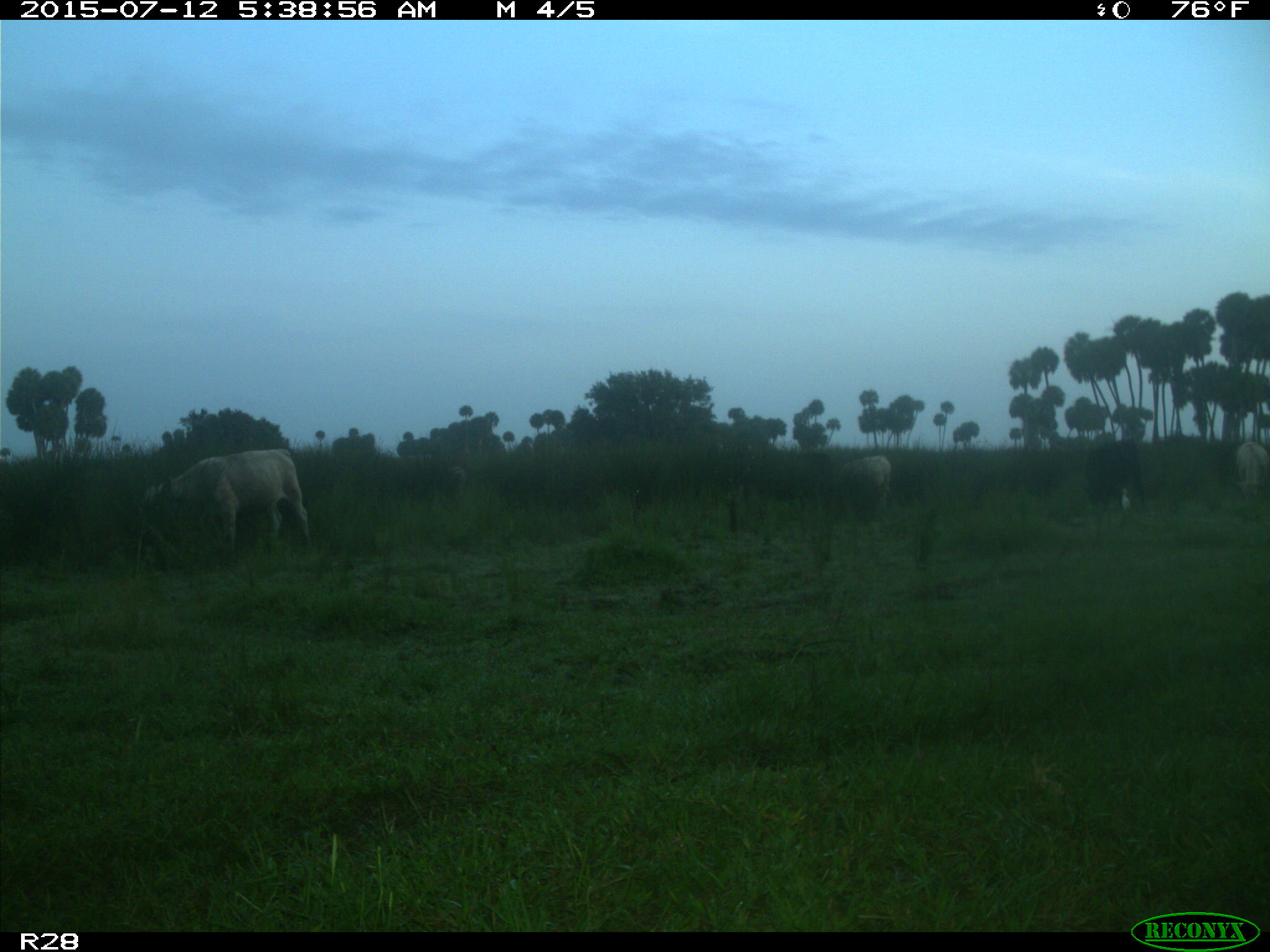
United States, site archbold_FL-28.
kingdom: Animalia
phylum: Chordata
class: Mammalia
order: Artiodactyla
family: Bovidae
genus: Bos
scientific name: Bos taurus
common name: domestic cow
Bos taurus (domestic cow).